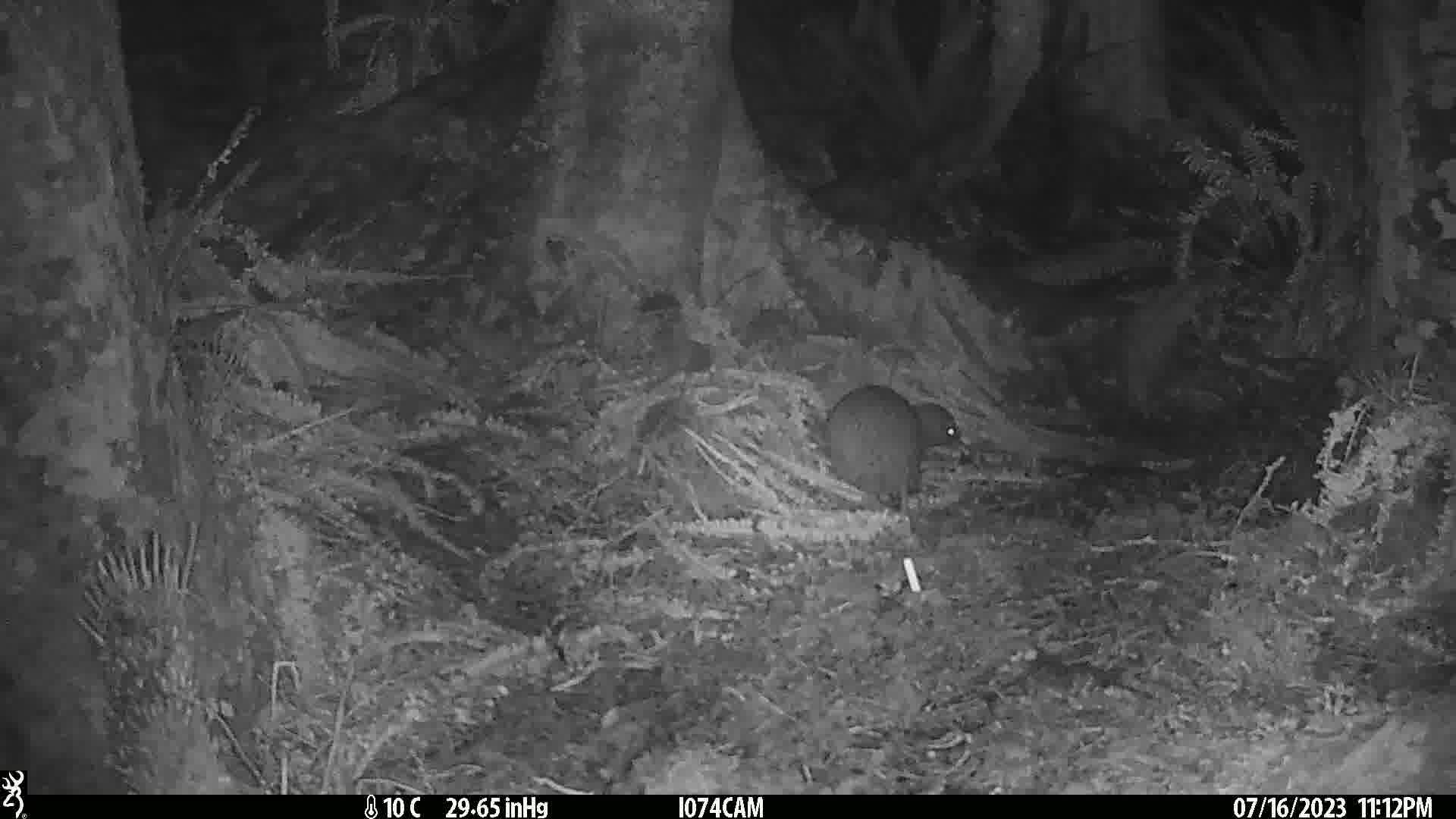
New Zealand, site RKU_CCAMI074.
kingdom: Animalia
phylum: Chordata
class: Aves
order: Apterygiformes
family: Apterygidae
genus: Apteryx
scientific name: Apteryx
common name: kiwi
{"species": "kiwi (Apteryx)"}